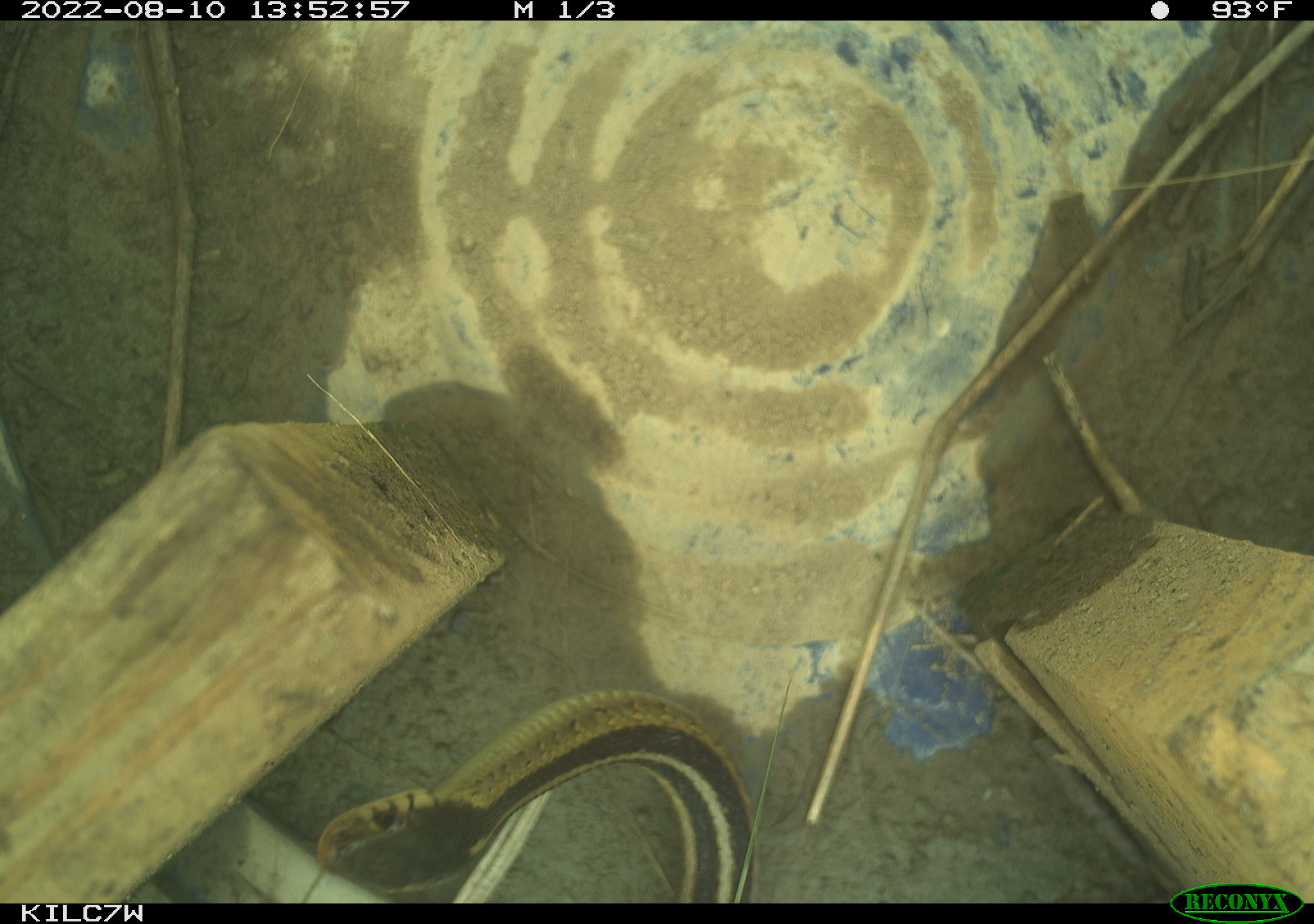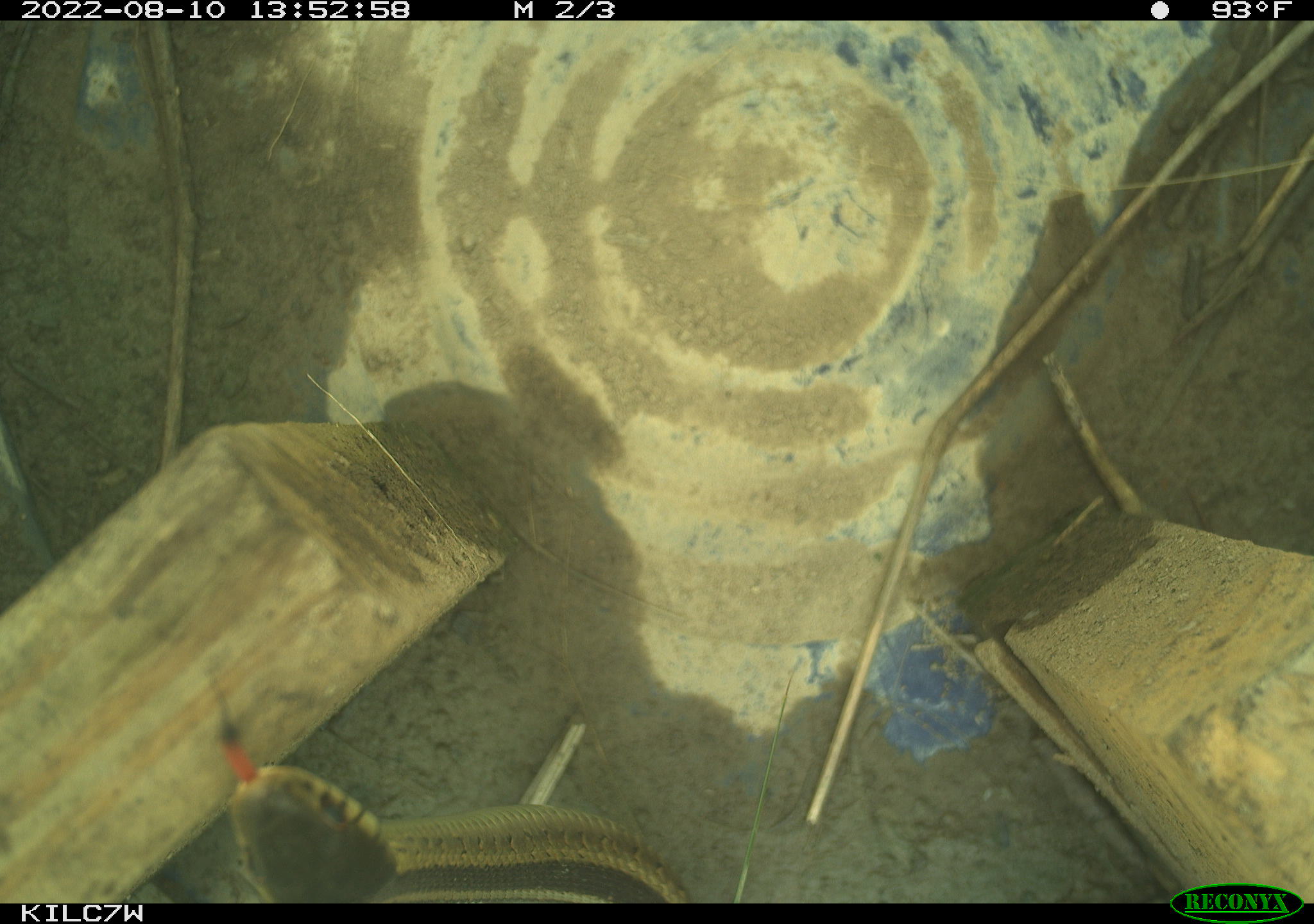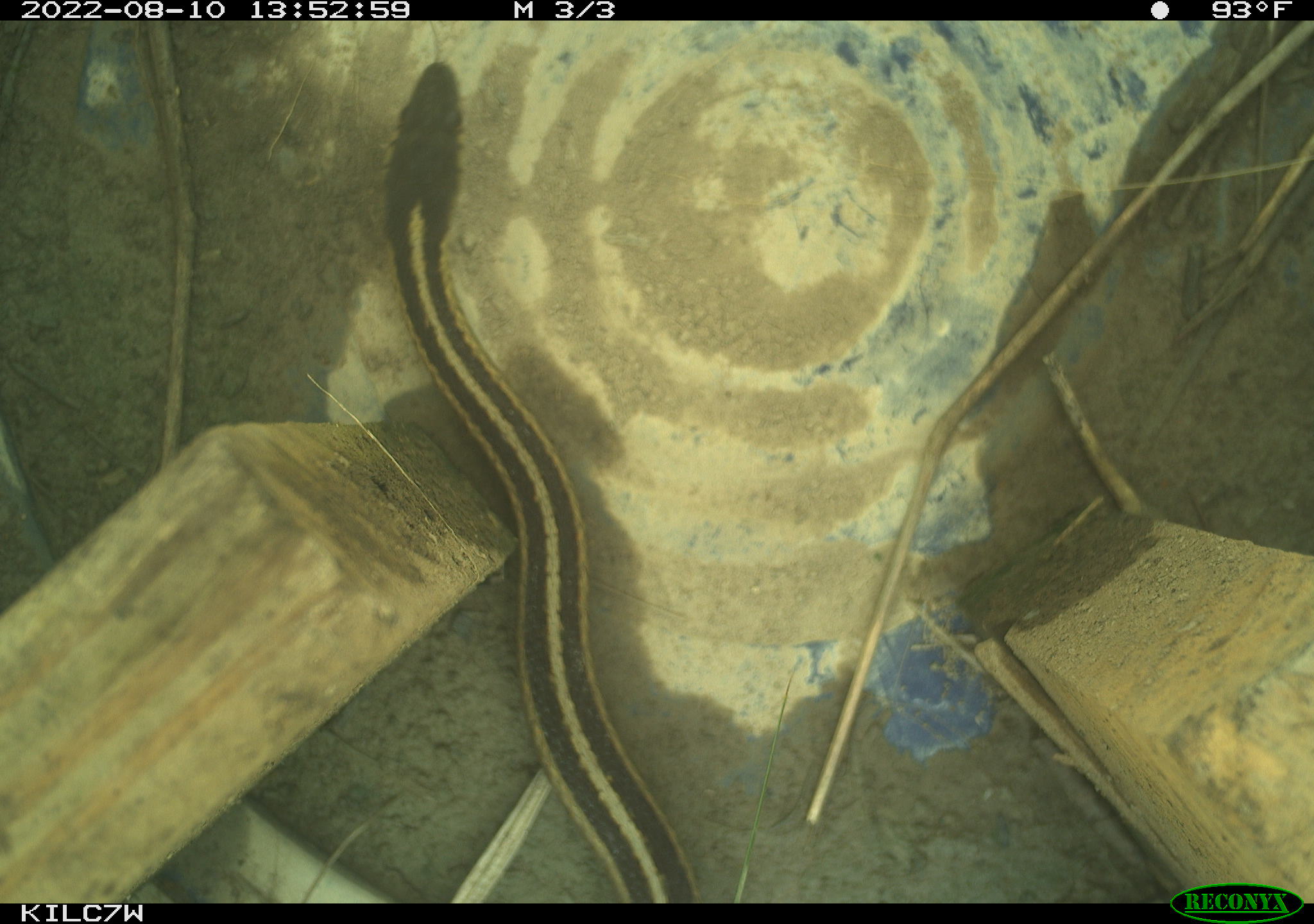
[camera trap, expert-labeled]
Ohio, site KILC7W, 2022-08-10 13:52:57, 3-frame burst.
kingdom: Animalia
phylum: Chordata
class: Reptilia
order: Squamata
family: Colubridae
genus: Thamnophis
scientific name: Thamnophis sirtalis sirtalis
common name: eastern gartersnake